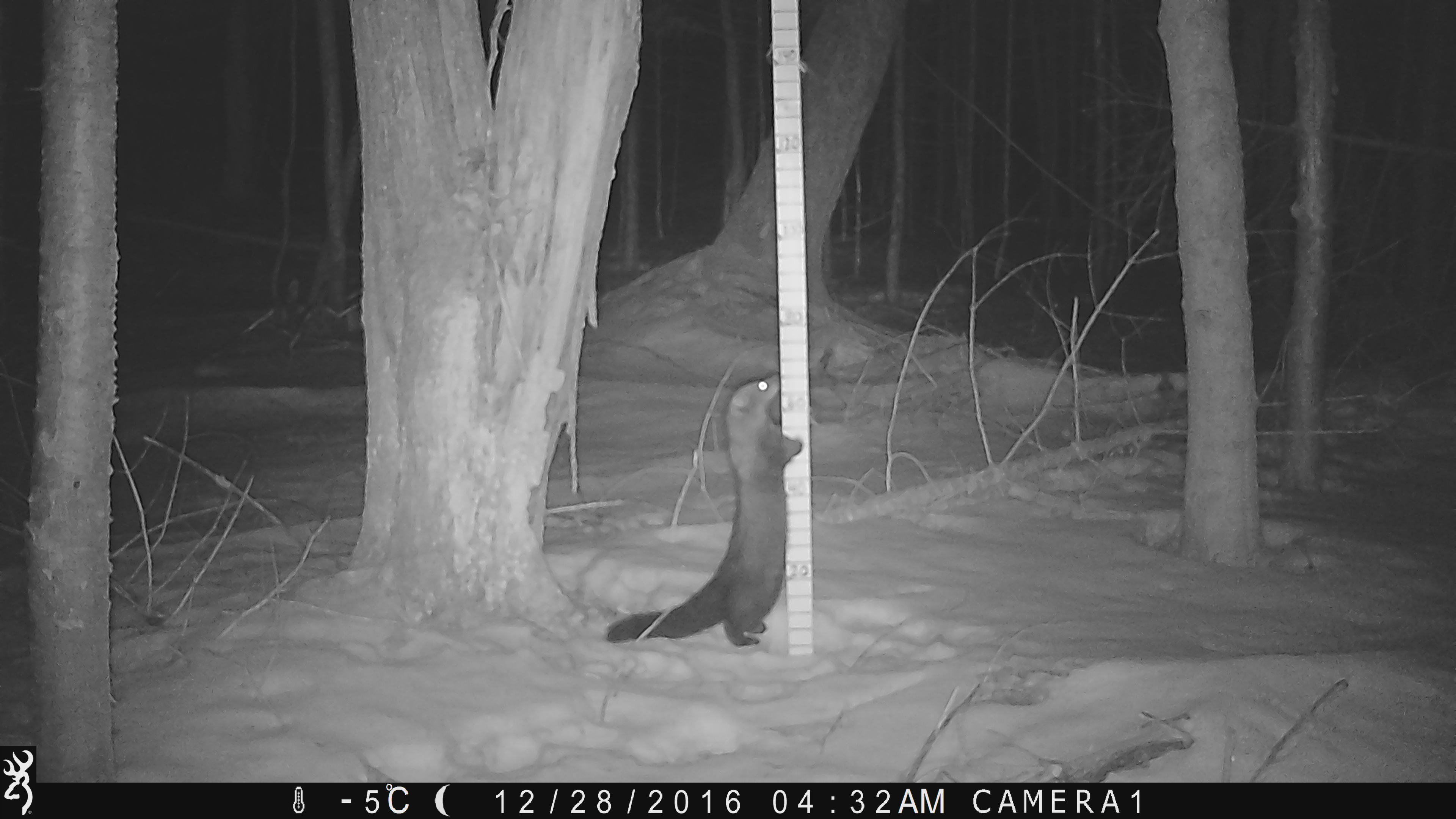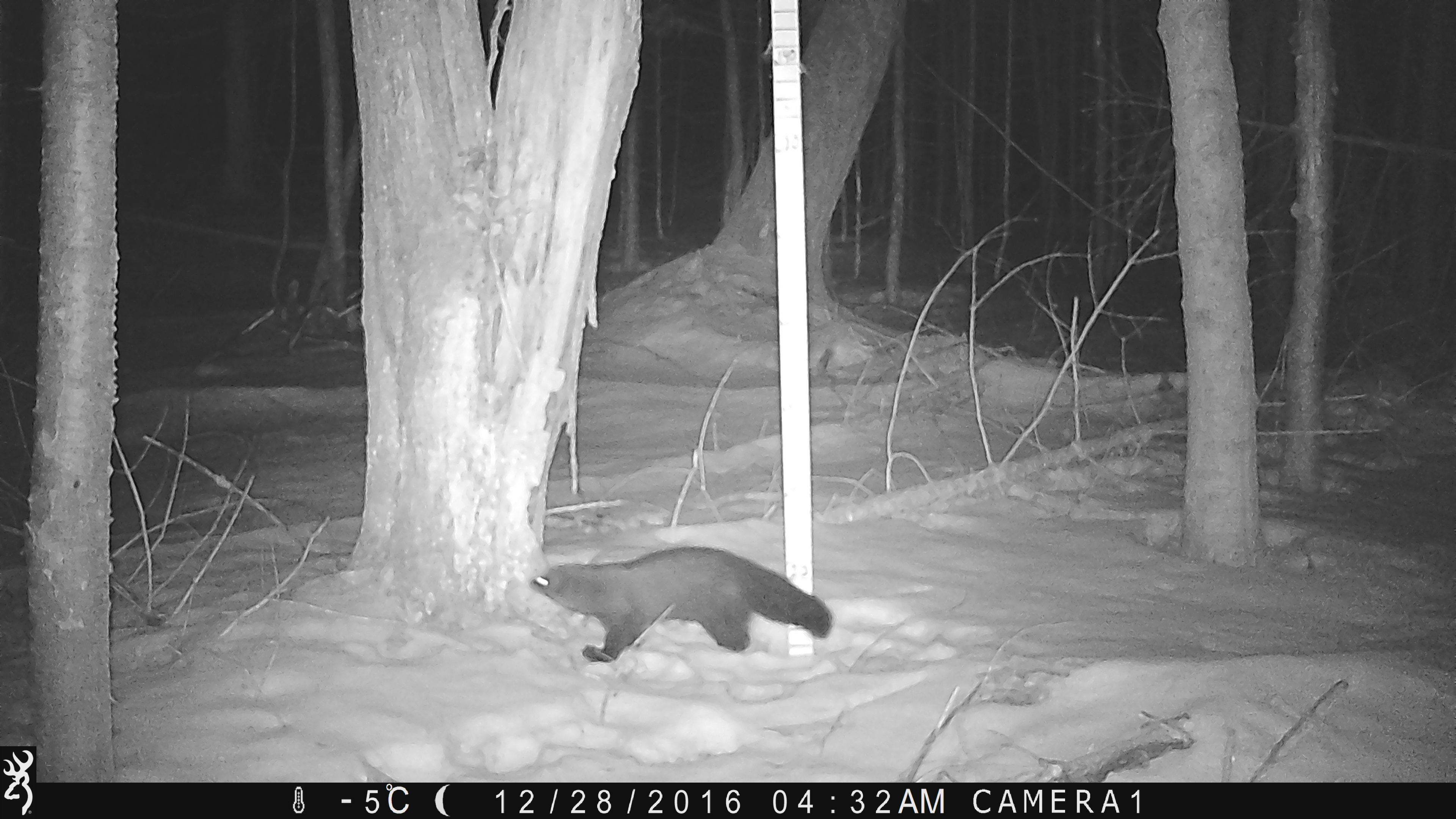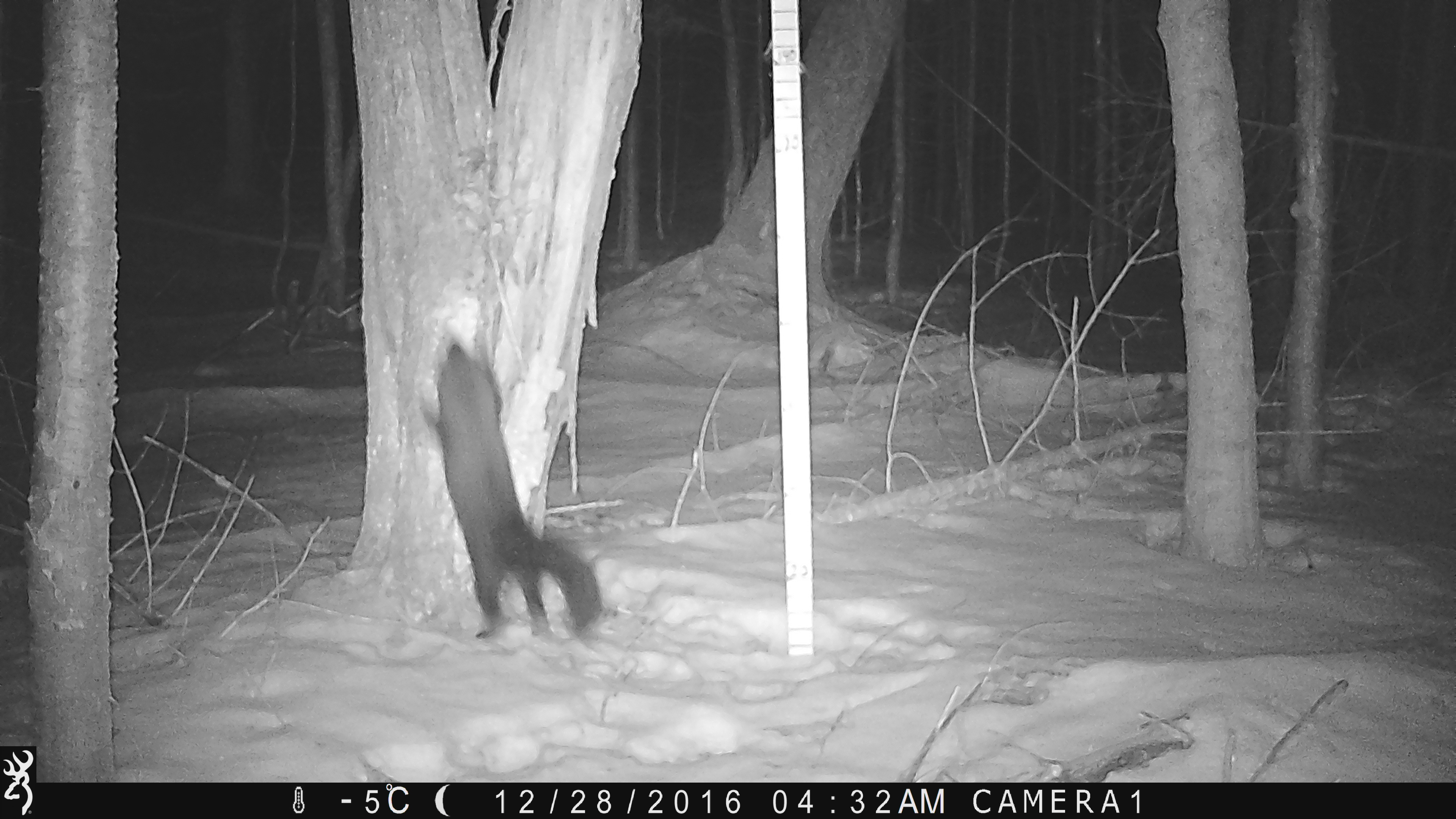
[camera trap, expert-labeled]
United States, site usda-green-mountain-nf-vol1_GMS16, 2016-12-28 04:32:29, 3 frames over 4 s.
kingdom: Animalia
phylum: Chordata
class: Mammalia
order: Carnivora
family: Mustelidae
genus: Pekania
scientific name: Pekania pennanti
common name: fisher